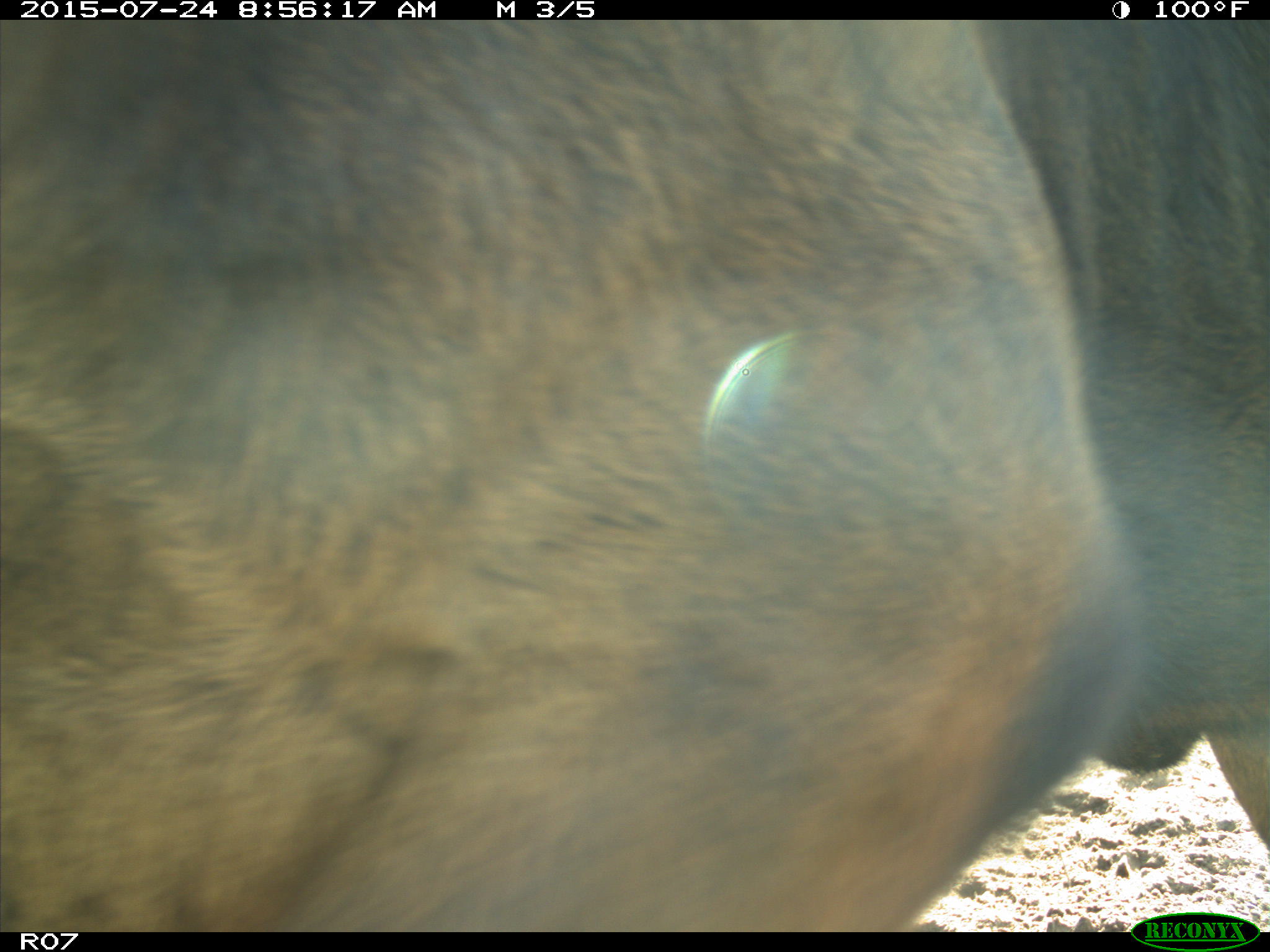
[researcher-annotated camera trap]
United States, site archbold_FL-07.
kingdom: Animalia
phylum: Chordata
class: Mammalia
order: Artiodactyla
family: Bovidae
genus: Bos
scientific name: Bos taurus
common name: domestic cow